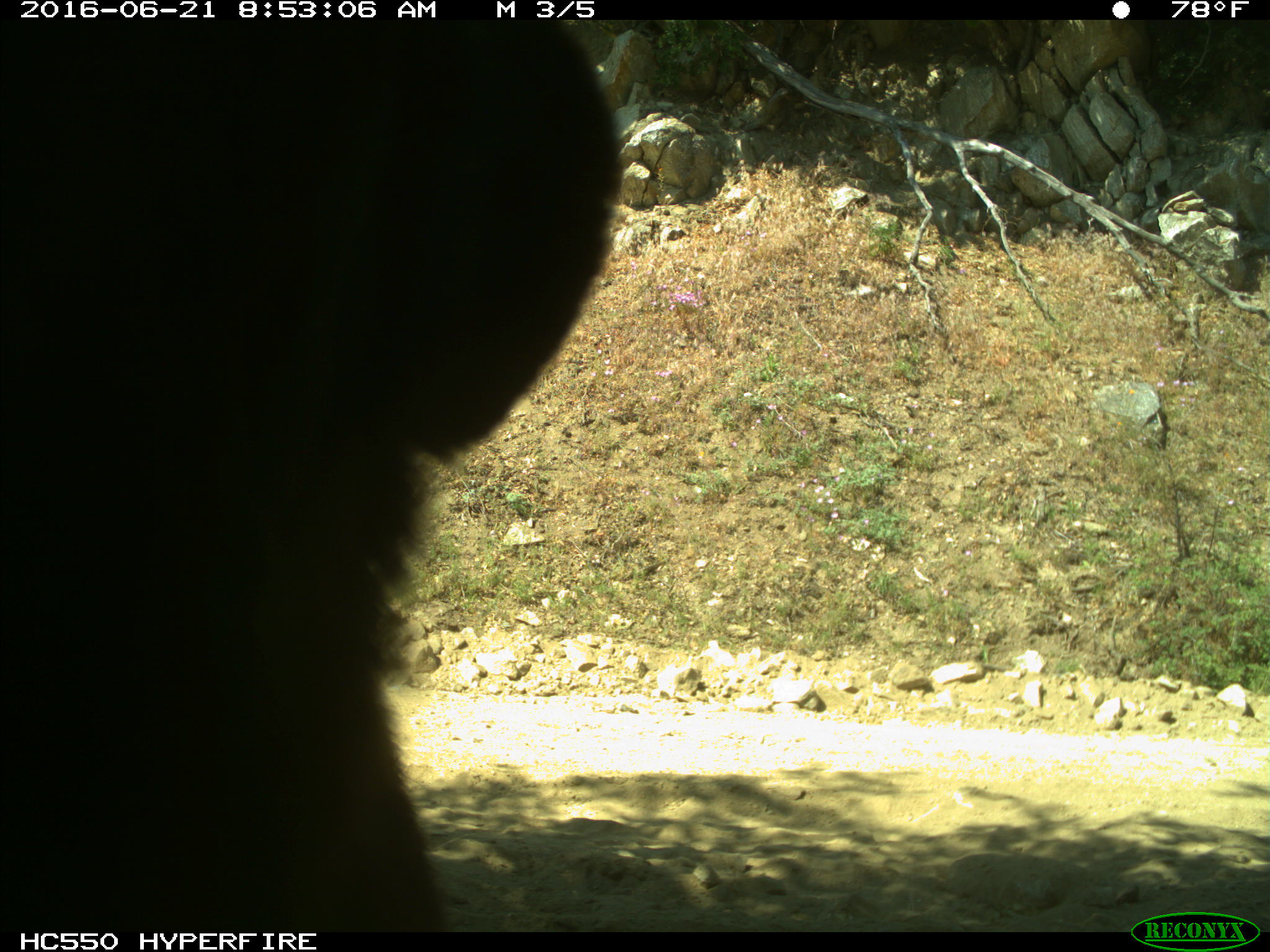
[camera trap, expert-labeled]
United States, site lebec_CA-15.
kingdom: Animalia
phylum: Chordata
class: Mammalia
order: Carnivora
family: Ursidae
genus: Ursus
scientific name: Ursus americanus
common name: american black bear